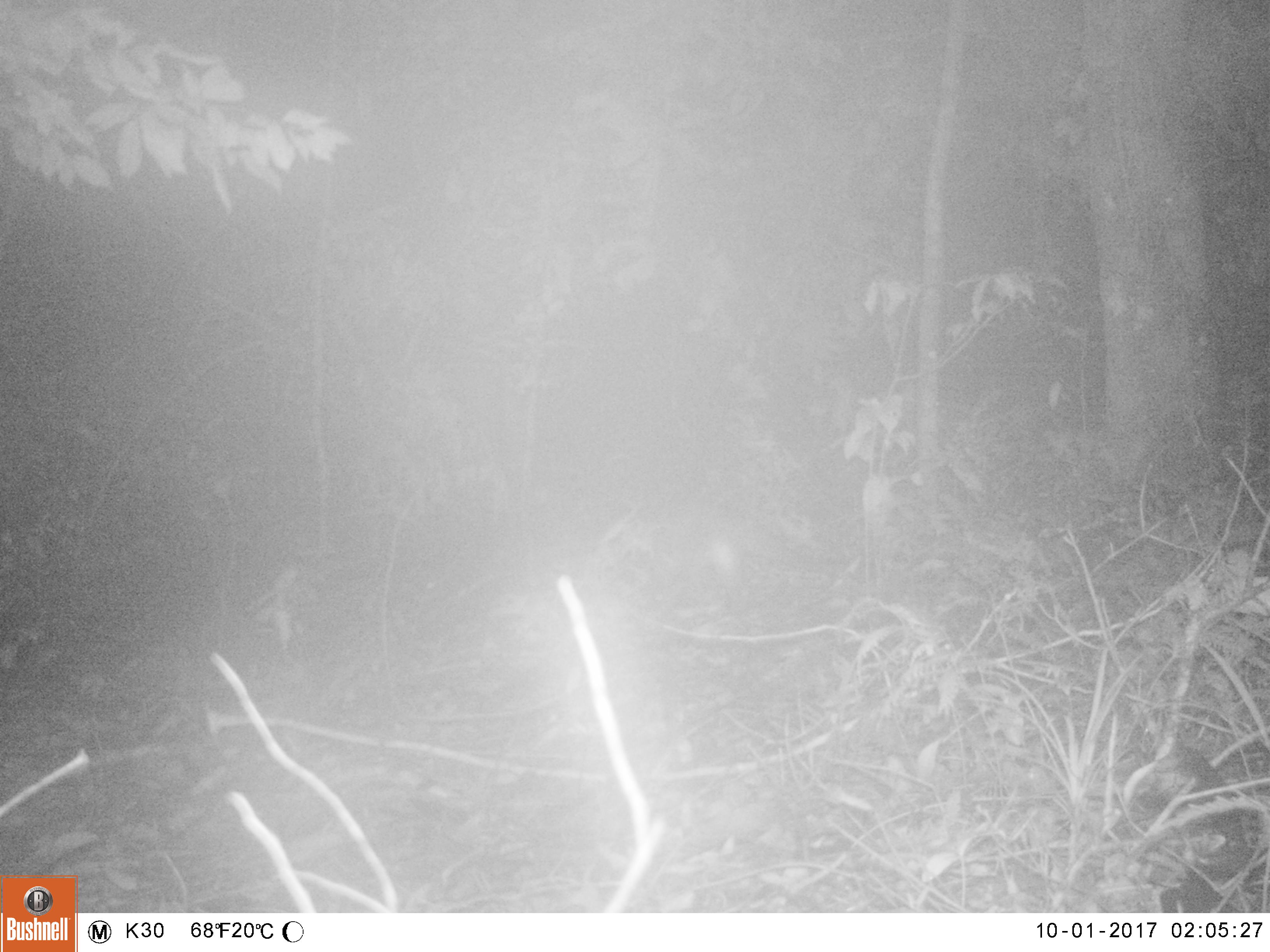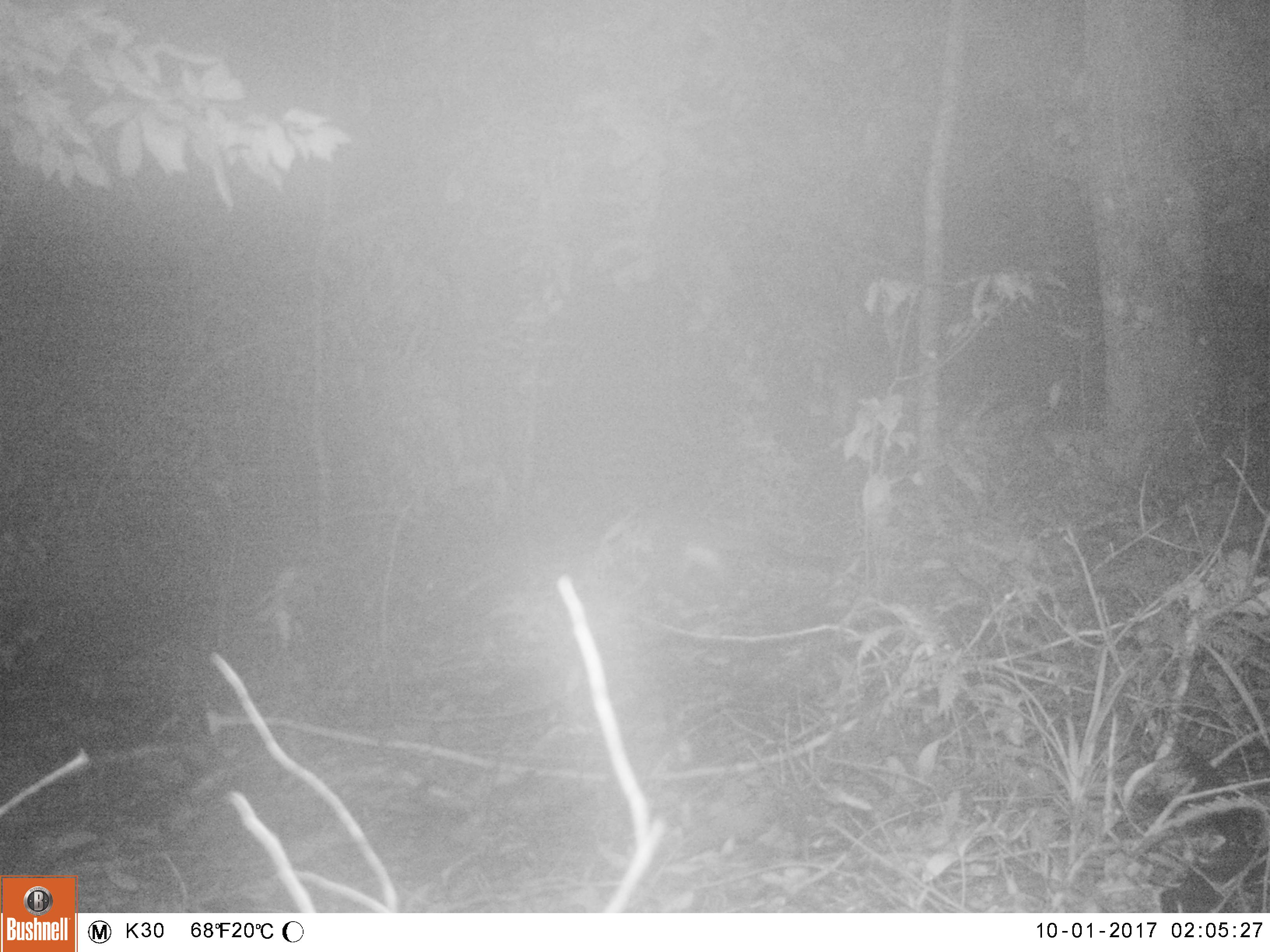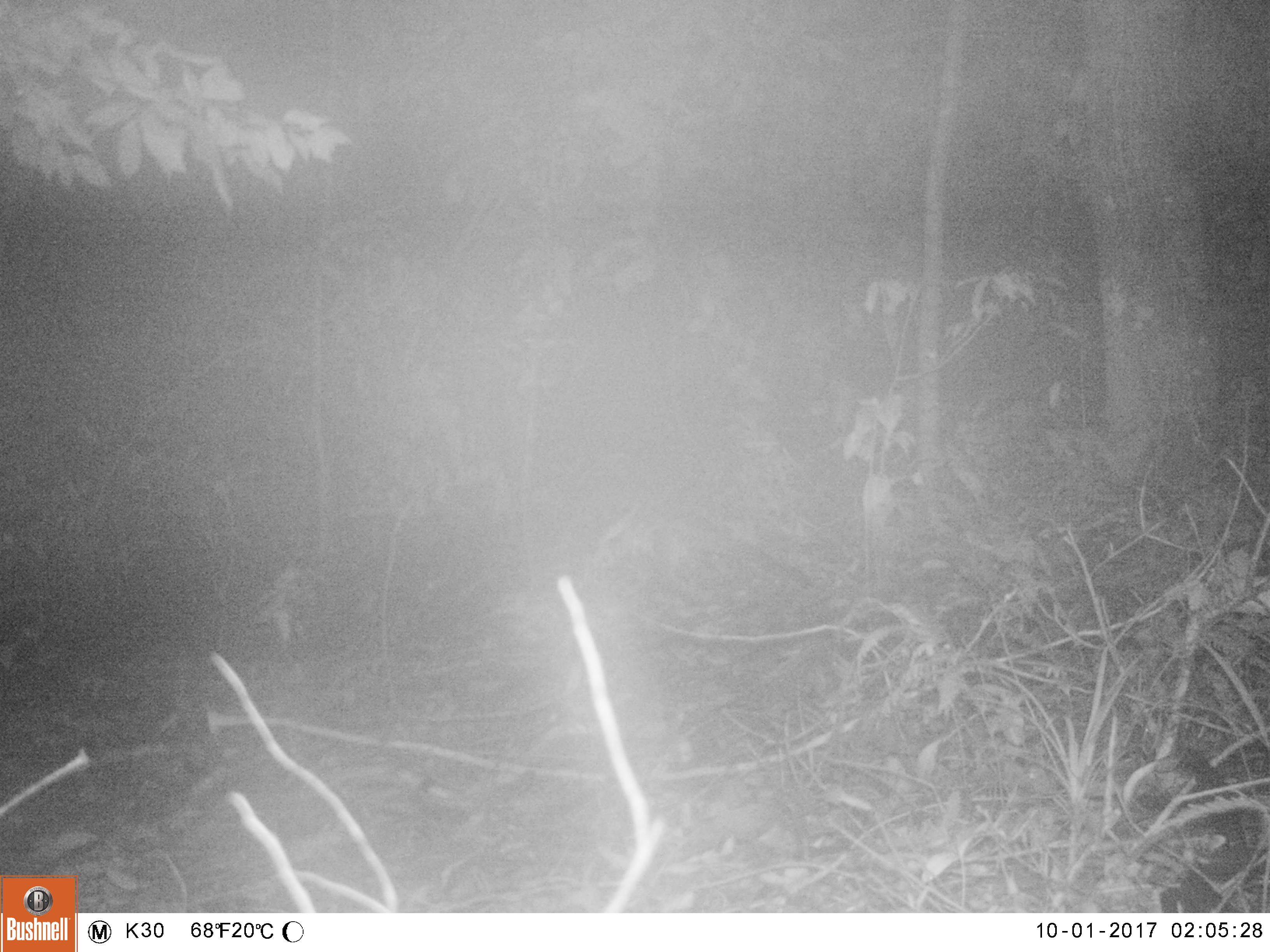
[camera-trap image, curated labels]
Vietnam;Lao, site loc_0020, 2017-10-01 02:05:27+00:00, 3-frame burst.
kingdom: Animalia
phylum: Chordata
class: Mammalia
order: Carnivora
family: Viverridae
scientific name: Paradoxurinae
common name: palm civet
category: unidentified palm civet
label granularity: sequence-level